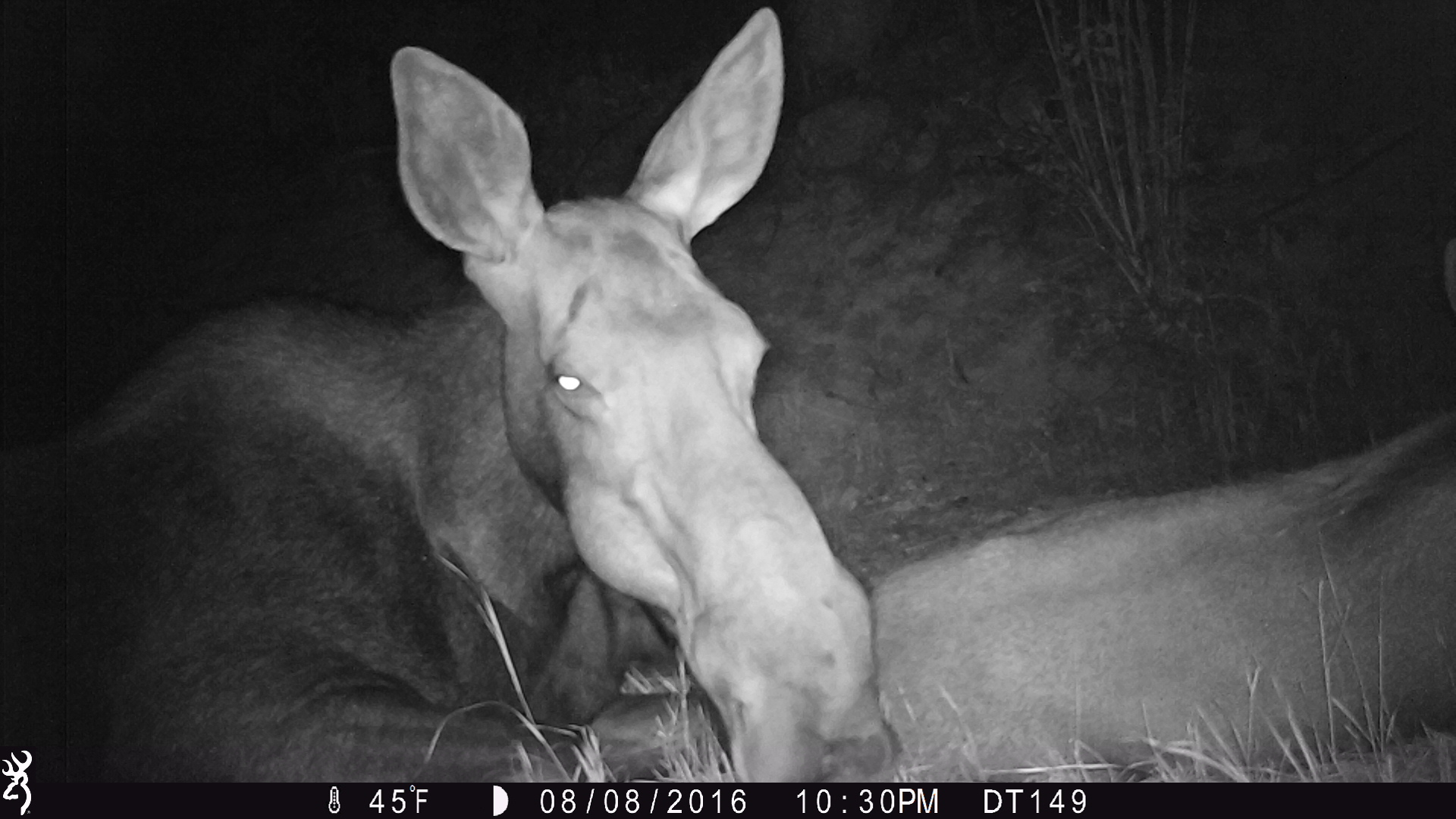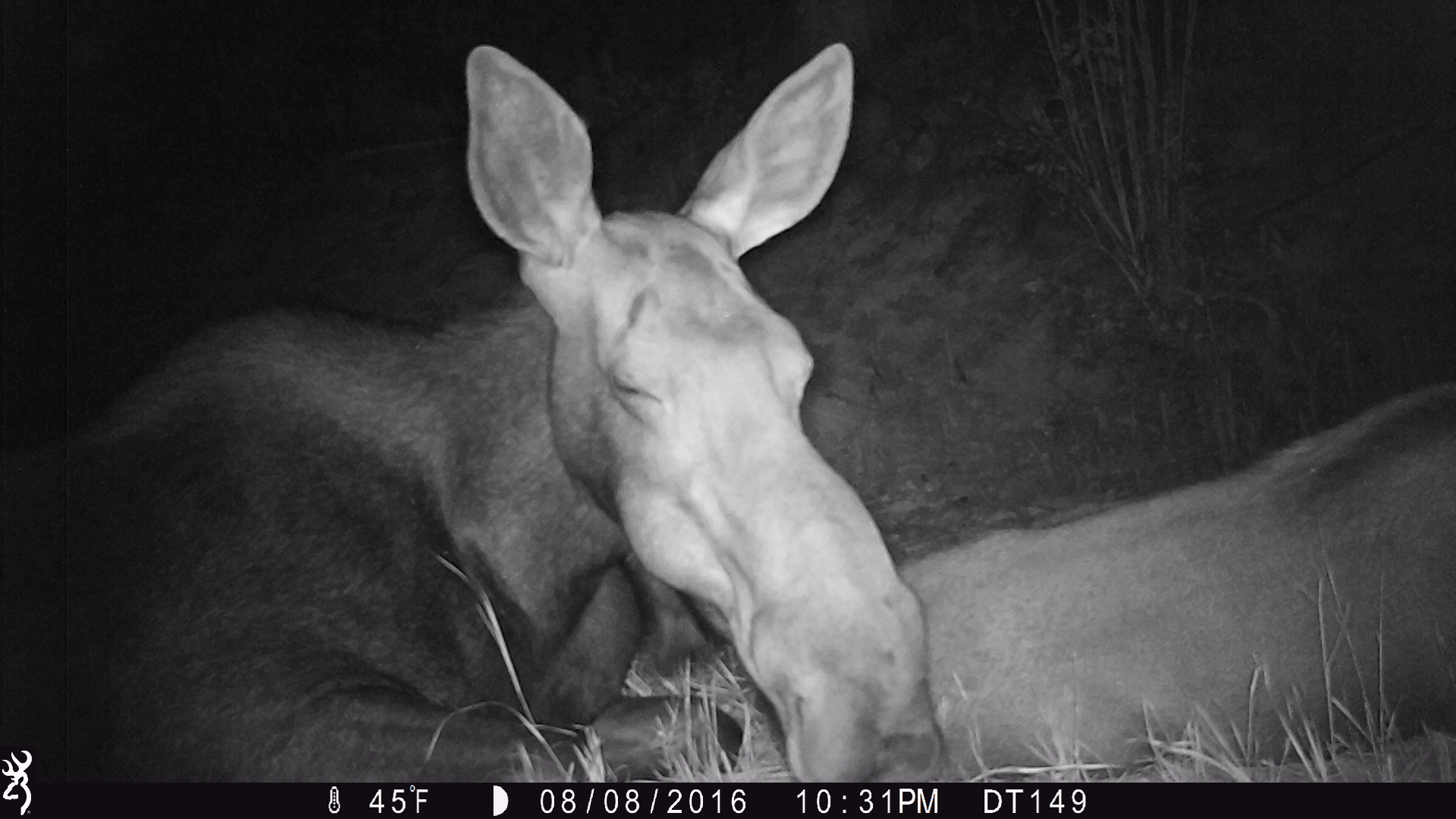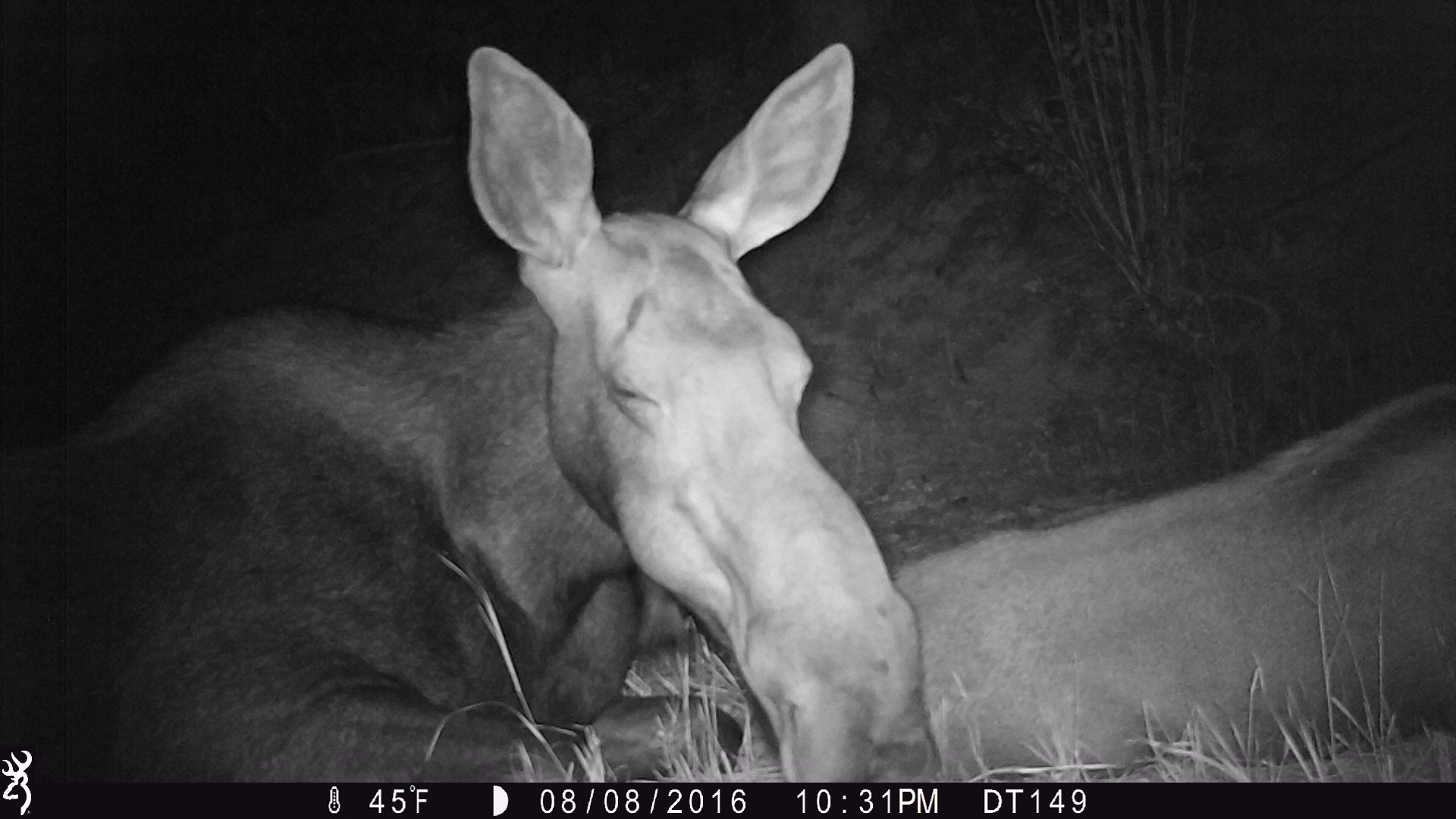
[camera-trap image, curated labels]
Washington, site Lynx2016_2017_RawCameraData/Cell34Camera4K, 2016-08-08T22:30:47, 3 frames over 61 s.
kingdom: Animalia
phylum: Chordata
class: Mammalia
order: Artiodactyla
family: Cervidae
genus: Alces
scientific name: Alces alces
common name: moose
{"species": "Alces alces (moose)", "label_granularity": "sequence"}